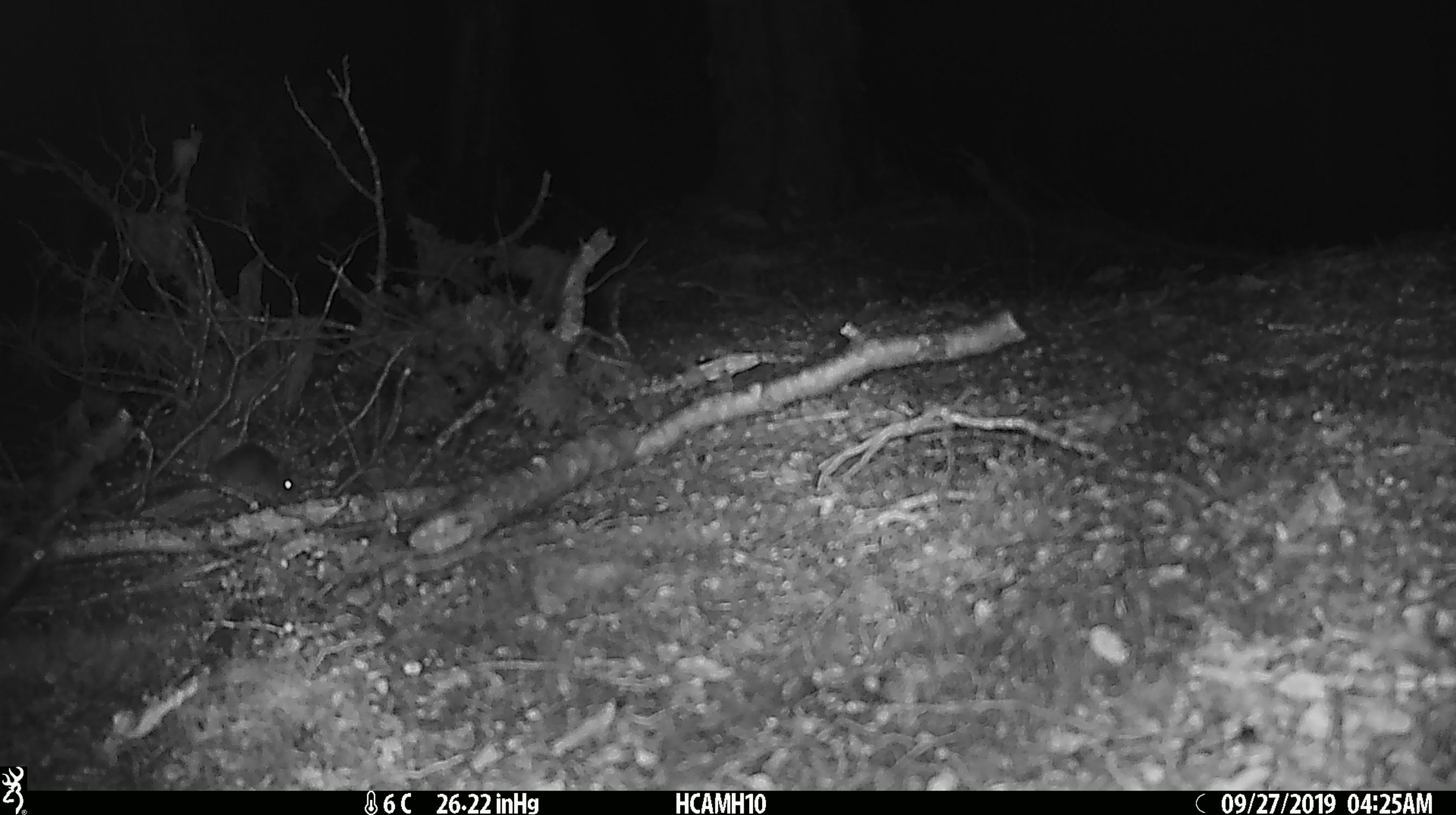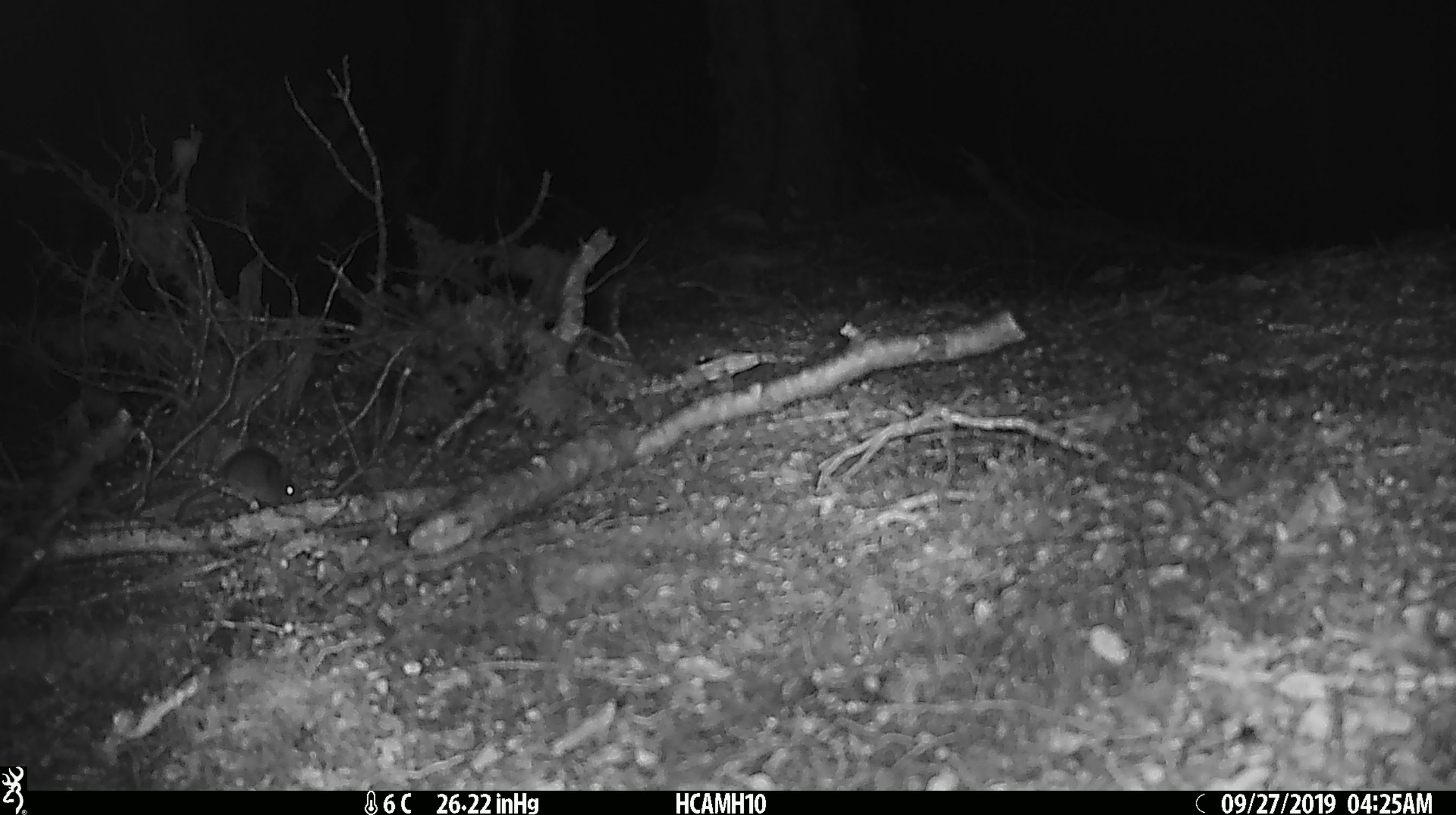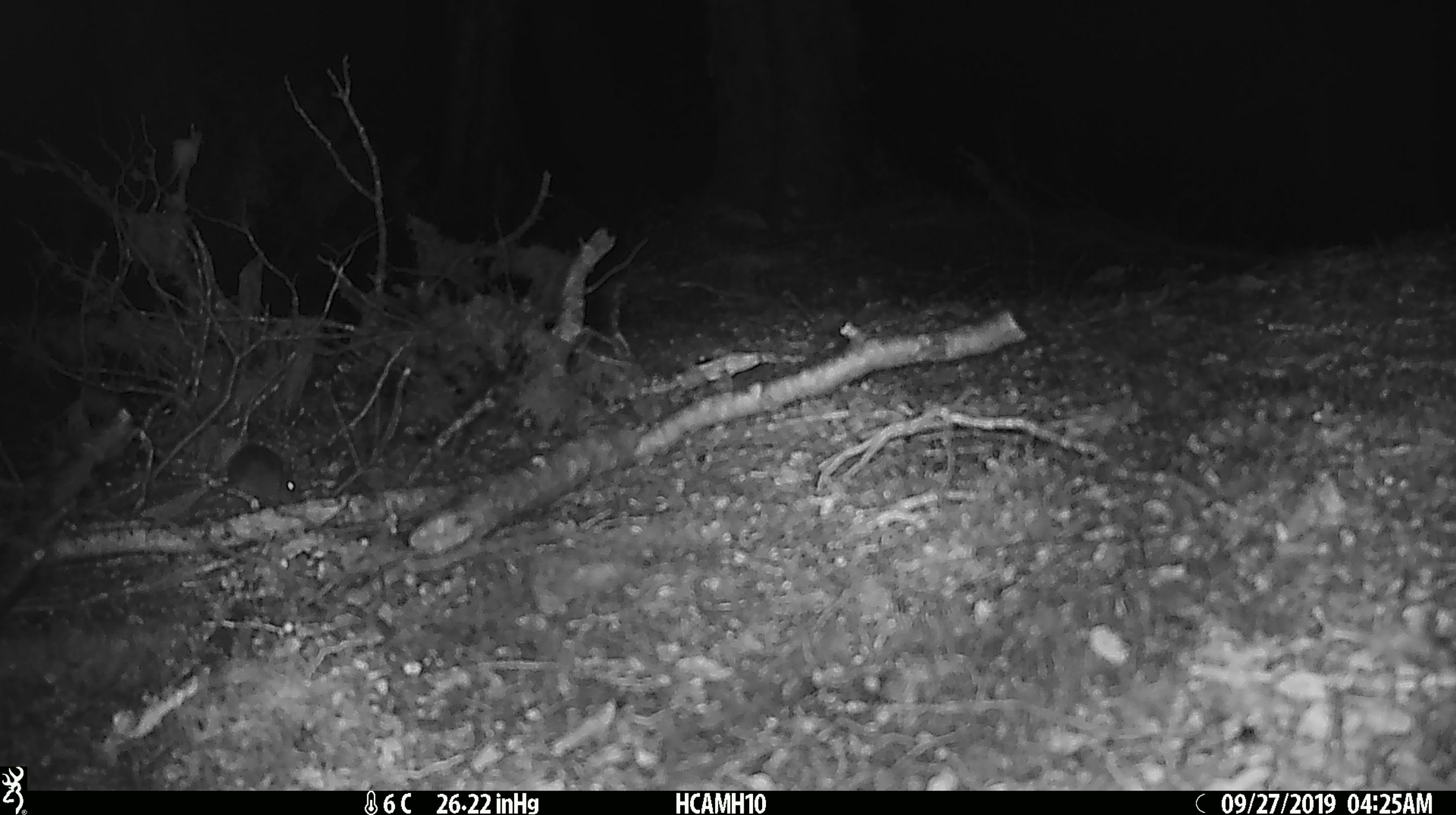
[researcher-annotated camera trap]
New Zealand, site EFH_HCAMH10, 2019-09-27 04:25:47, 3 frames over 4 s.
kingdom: Animalia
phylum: Chordata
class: Mammalia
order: Rodentia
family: Muridae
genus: Mus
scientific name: Mus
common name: mouse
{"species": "mouse (Mus)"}